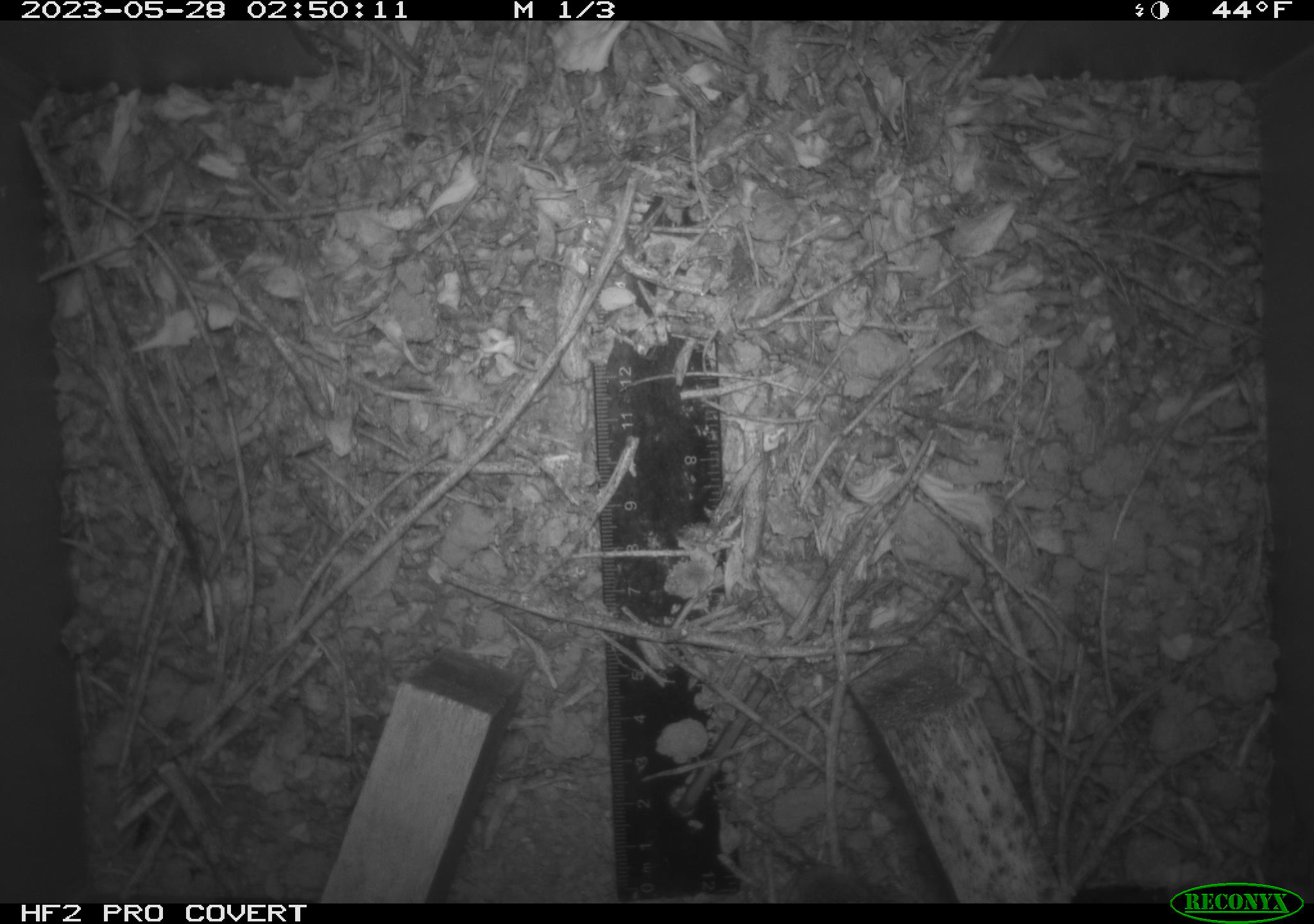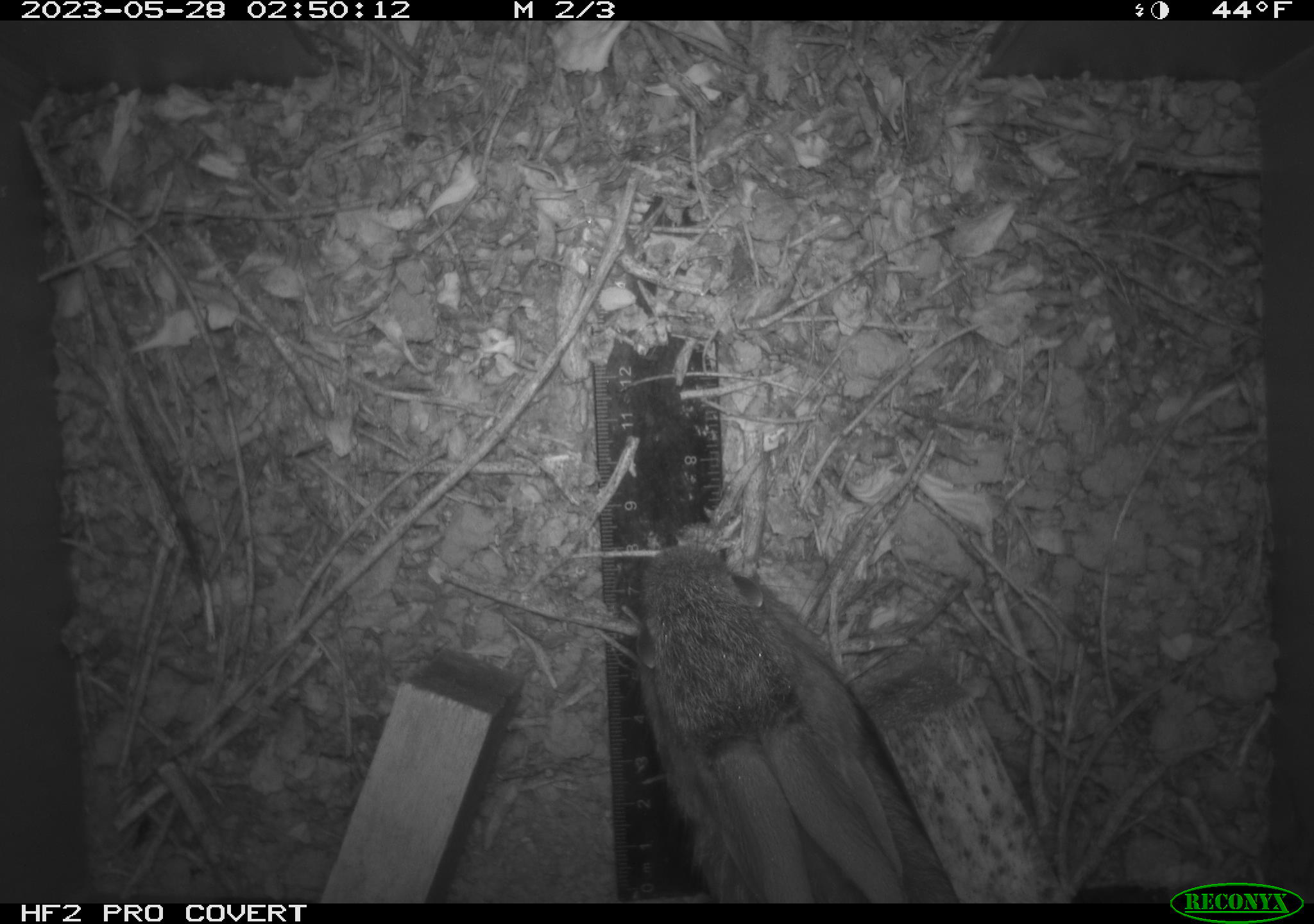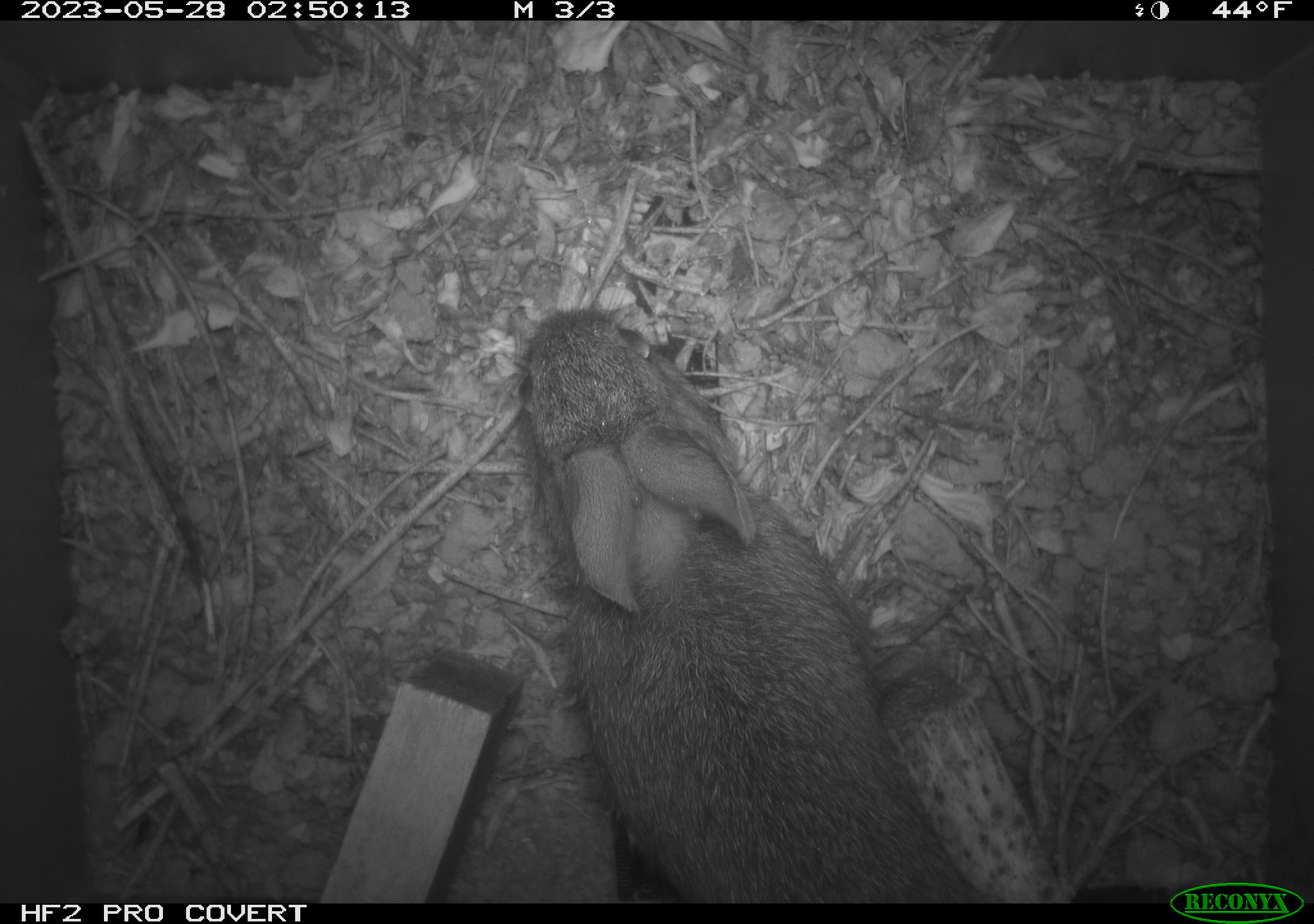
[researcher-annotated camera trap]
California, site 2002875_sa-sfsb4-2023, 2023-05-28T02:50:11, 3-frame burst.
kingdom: Animalia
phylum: Chordata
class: Mammalia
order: Lagomorpha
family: Leporidae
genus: Sylvilagus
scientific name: Sylvilagus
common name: cottontail rabbits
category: sylvilagus species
Sylvilagus species (cottontail rabbits) (Sylvilagus).